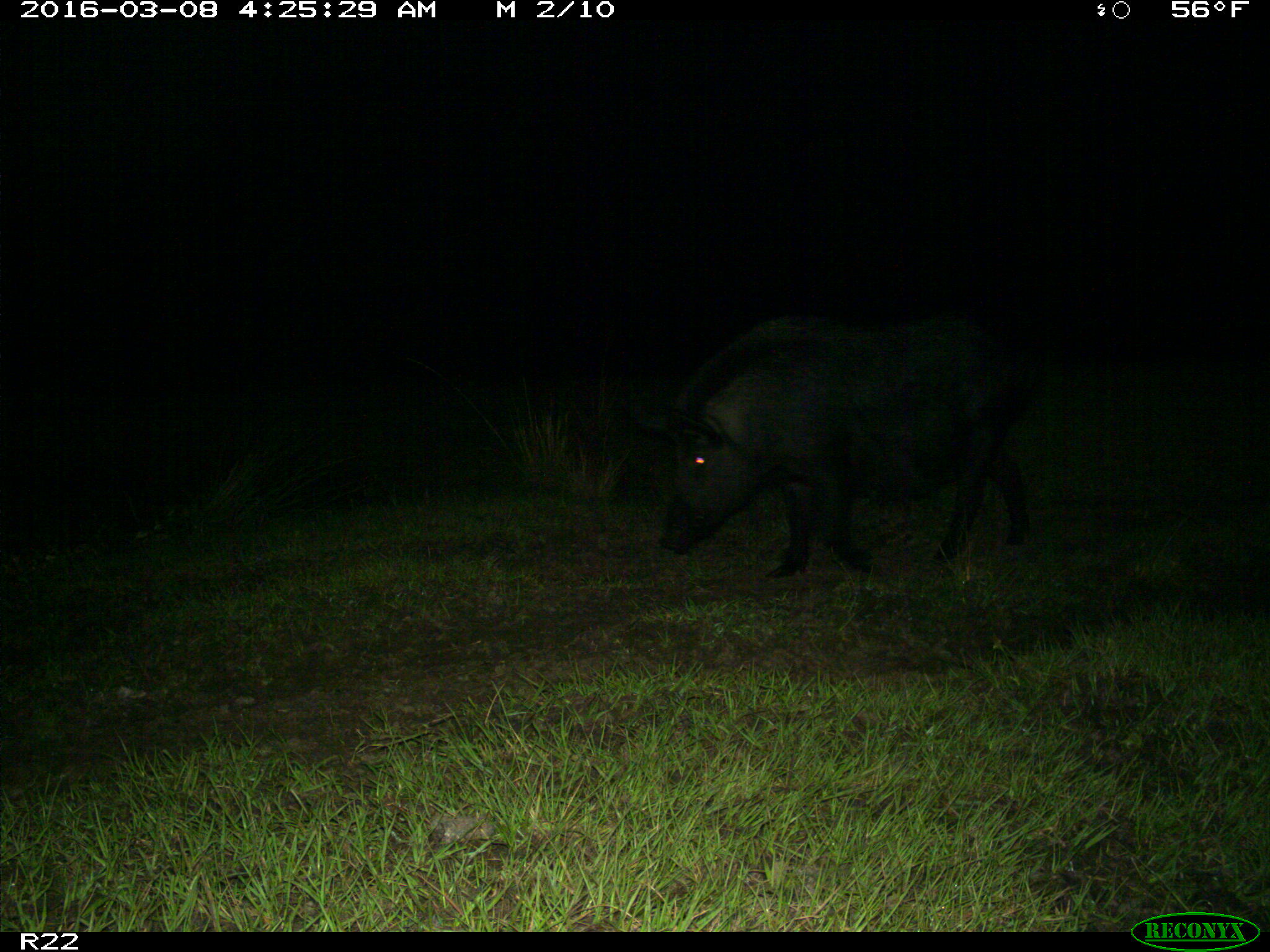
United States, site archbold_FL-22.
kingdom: Animalia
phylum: Chordata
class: Mammalia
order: Artiodactyla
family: Suidae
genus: Sus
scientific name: Sus scrofa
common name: wild boar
Sus scrofa (wild boar).